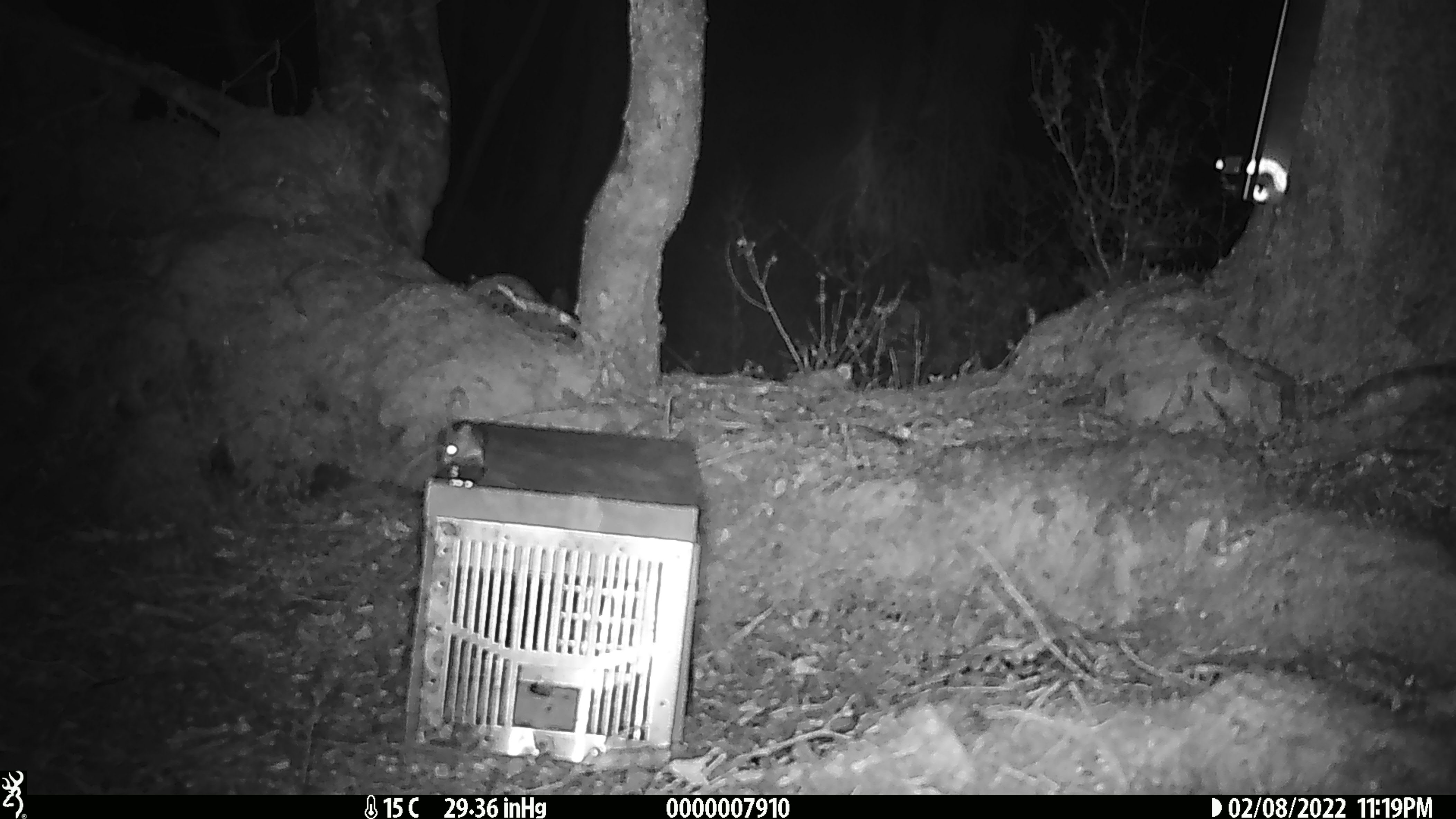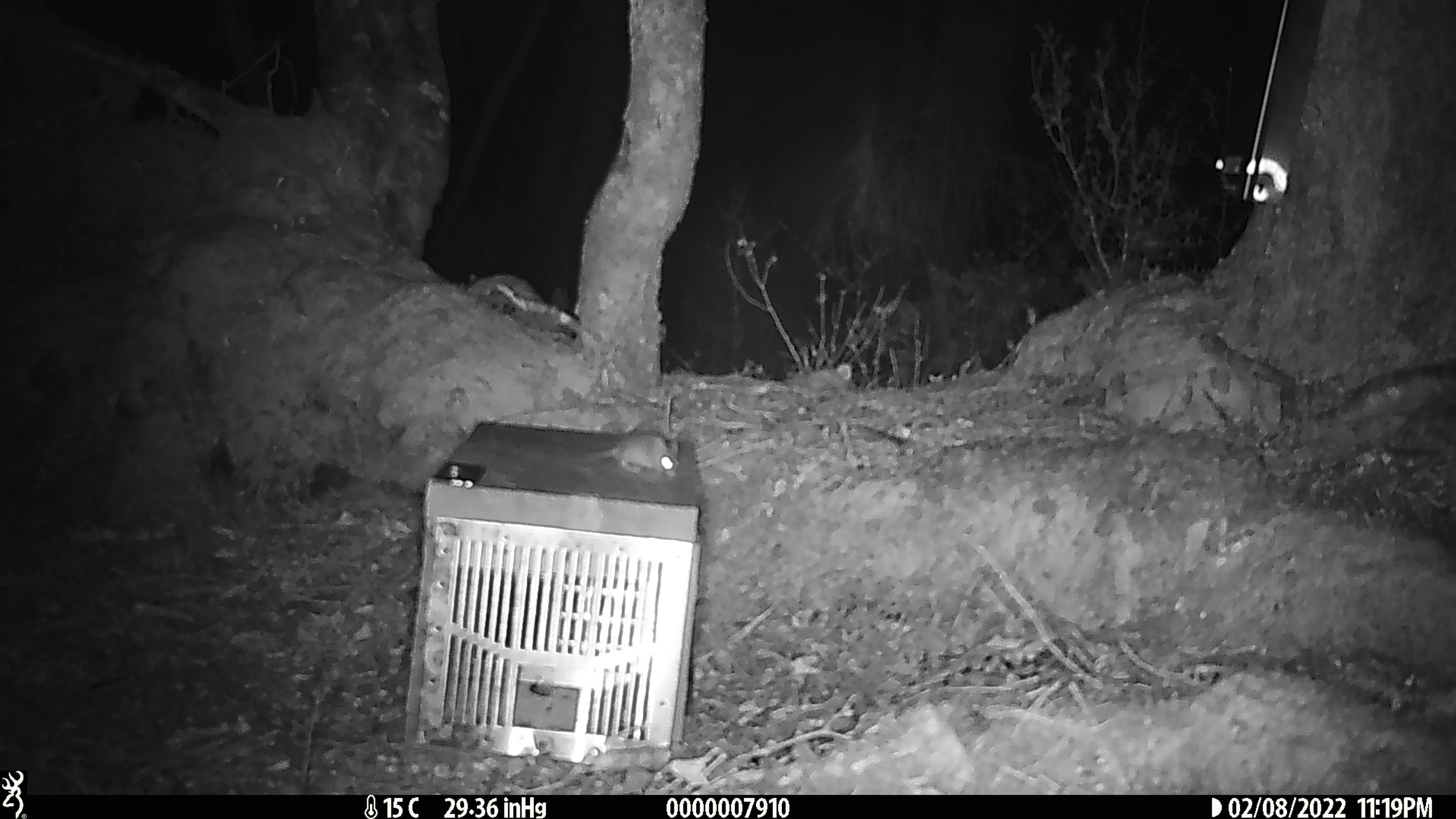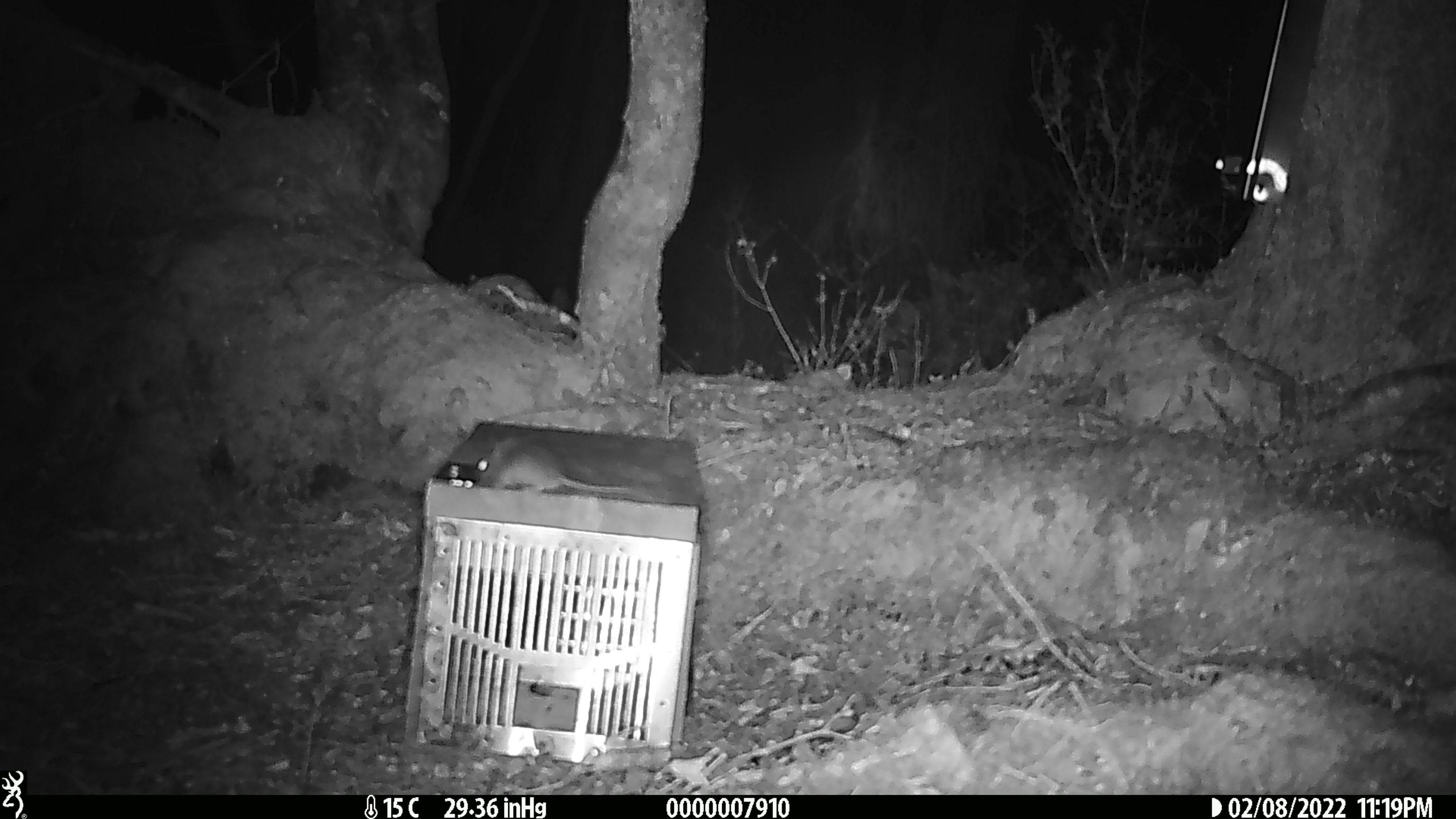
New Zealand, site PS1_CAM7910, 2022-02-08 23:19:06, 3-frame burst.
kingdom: Animalia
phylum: Chordata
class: Mammalia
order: Rodentia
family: Muridae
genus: Mus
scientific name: Mus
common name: mouse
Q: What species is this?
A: Mouse (Mus).